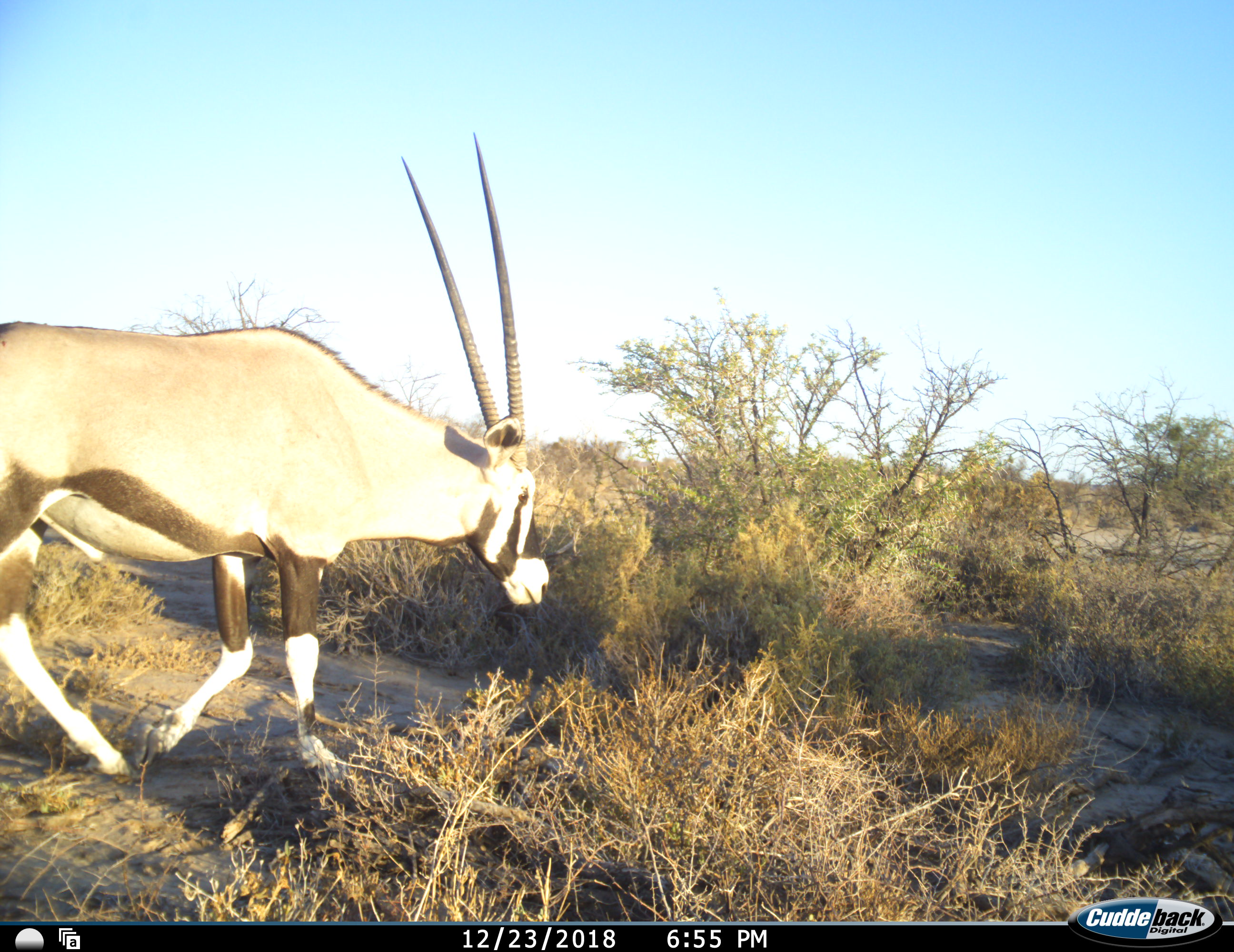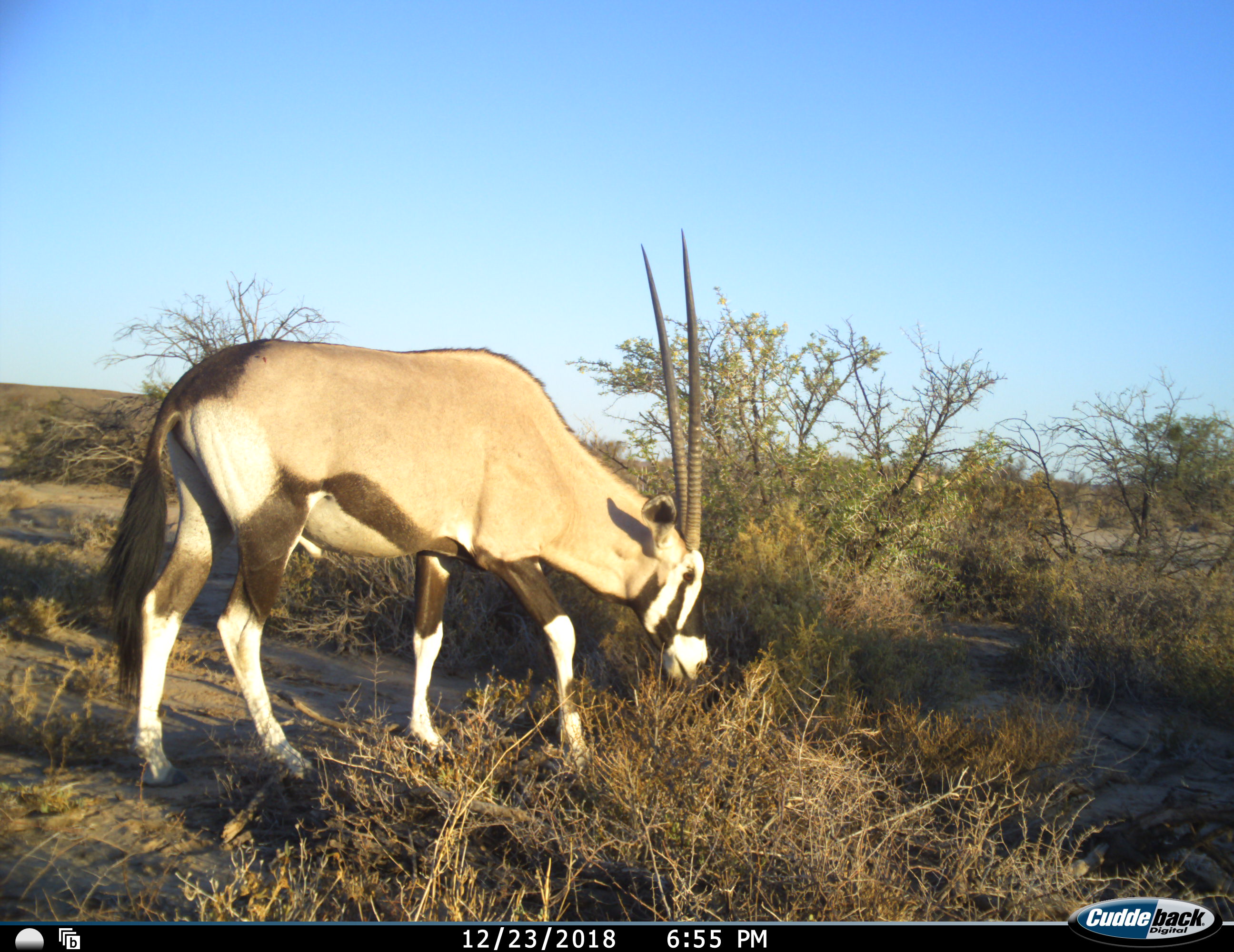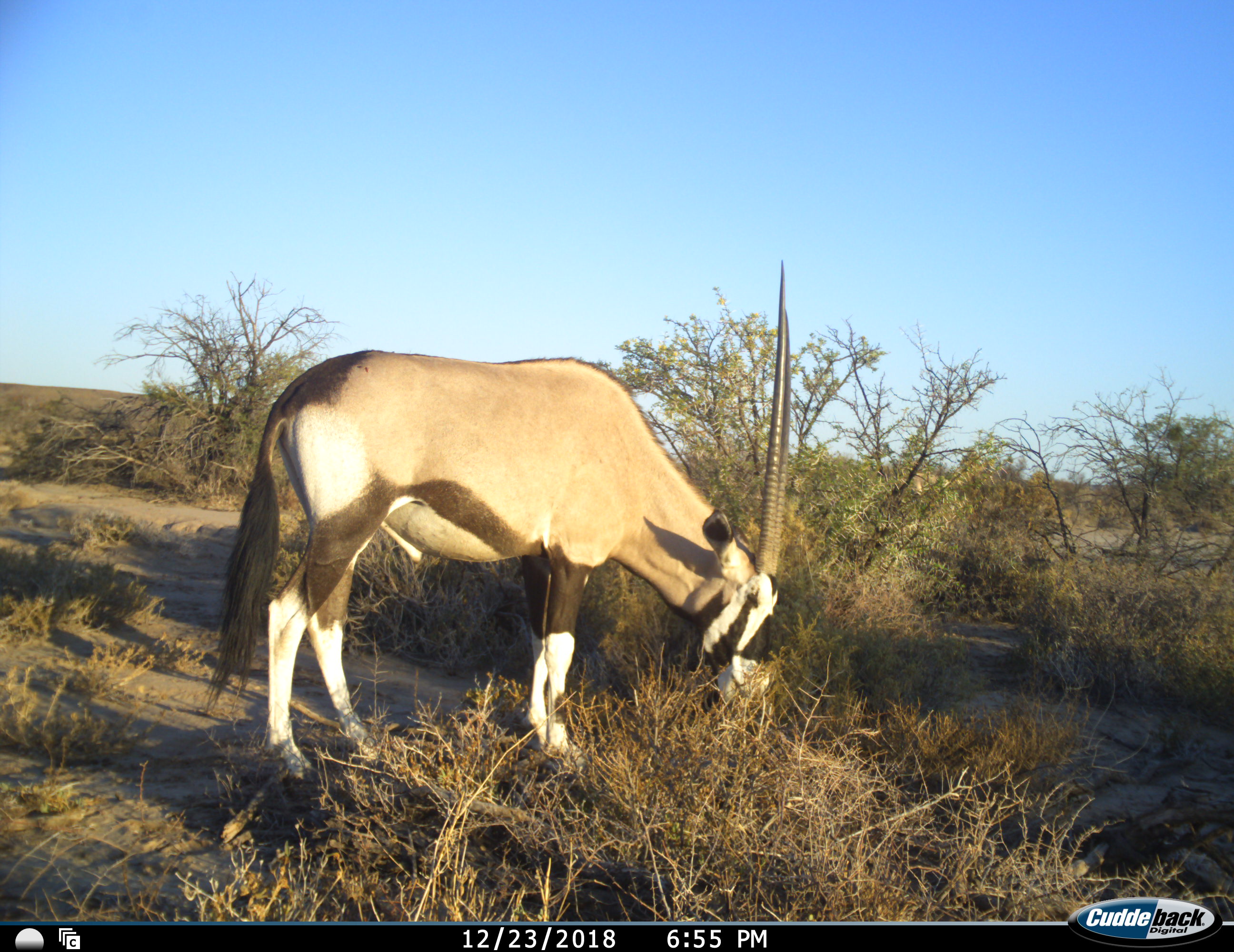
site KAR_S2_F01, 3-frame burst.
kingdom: Animalia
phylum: Chordata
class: Mammalia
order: Artiodactyla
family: Bovidae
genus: Oryx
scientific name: Oryx gazella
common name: gemsbok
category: oryx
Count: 1.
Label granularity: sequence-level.